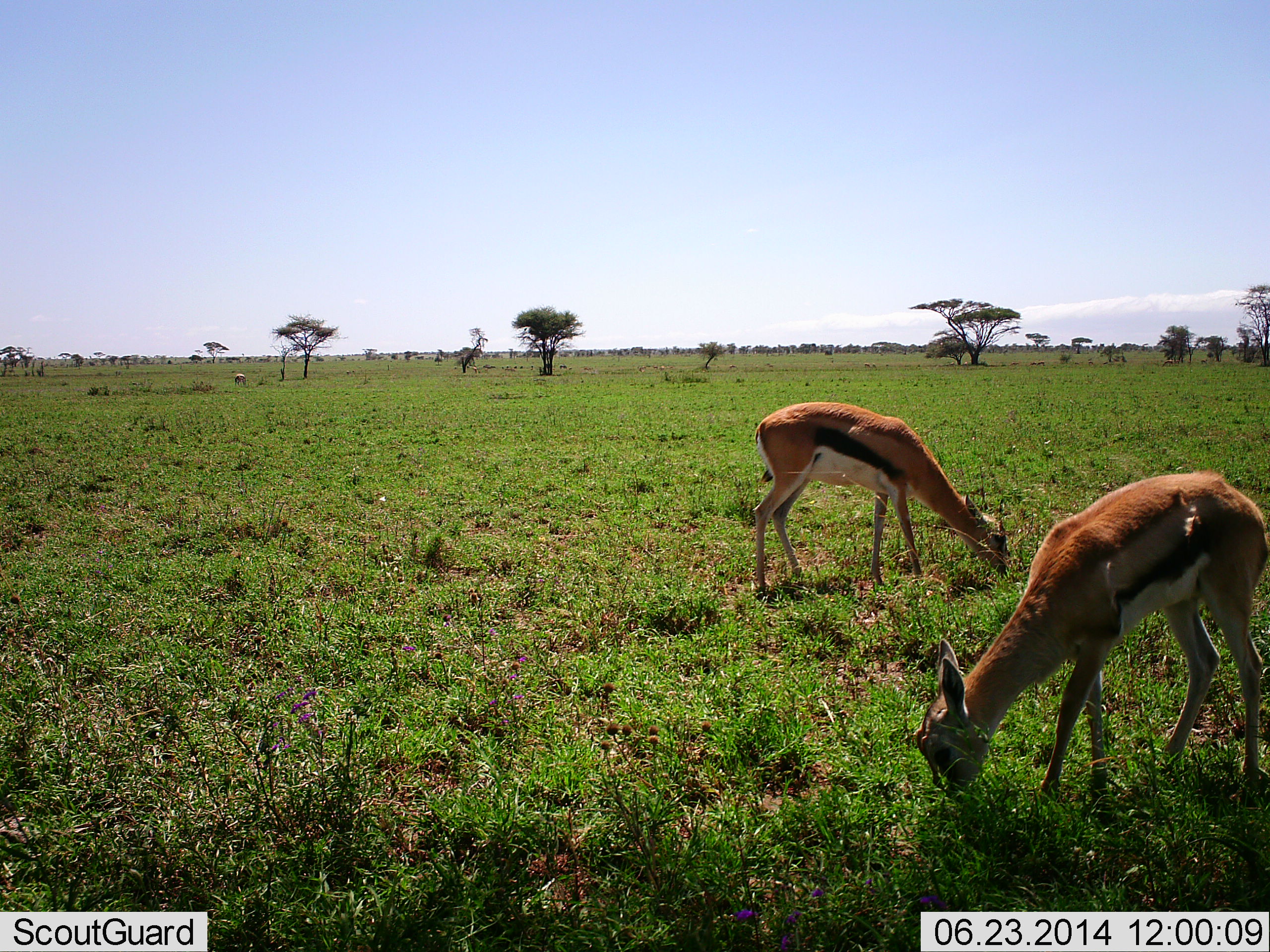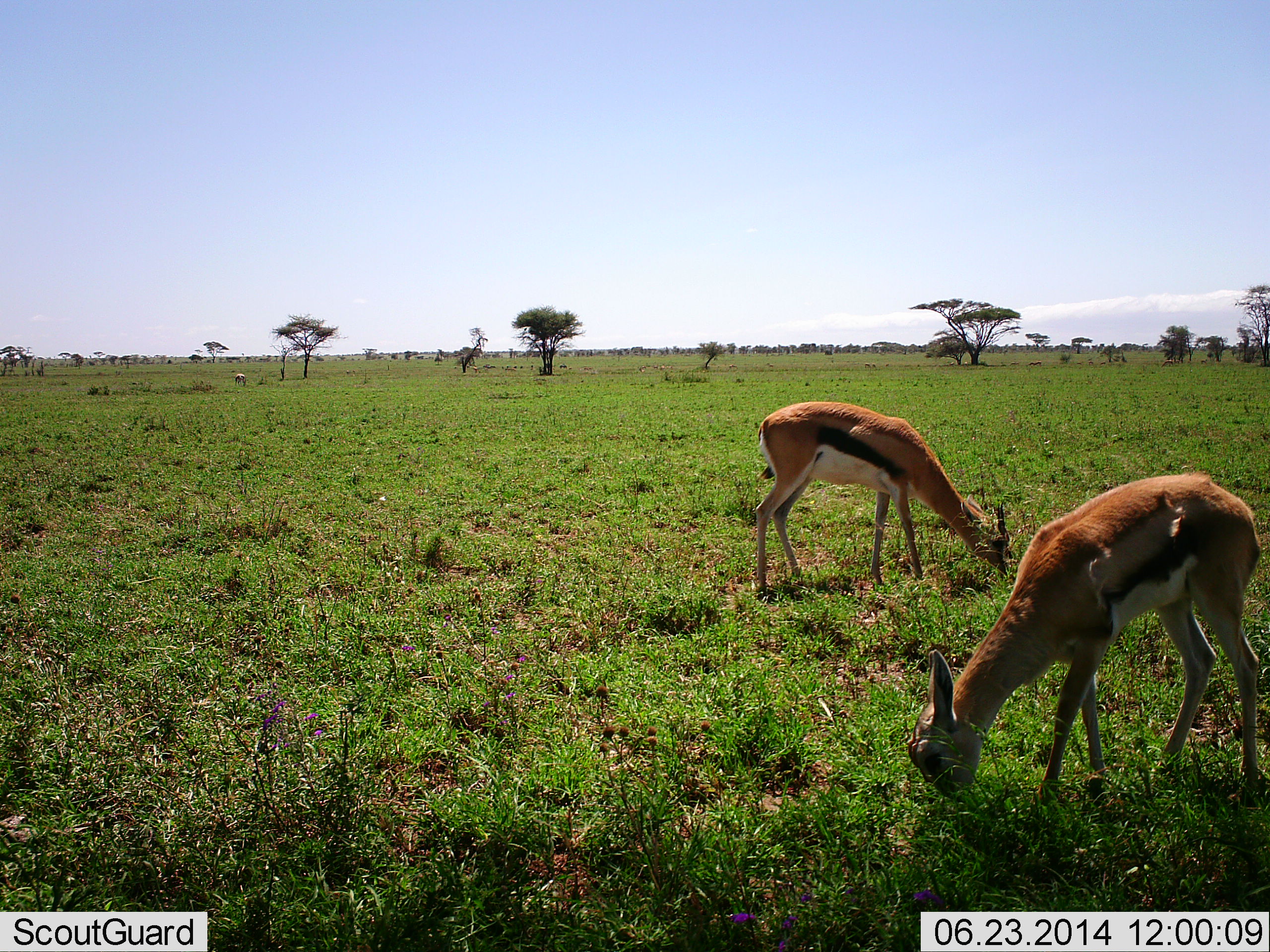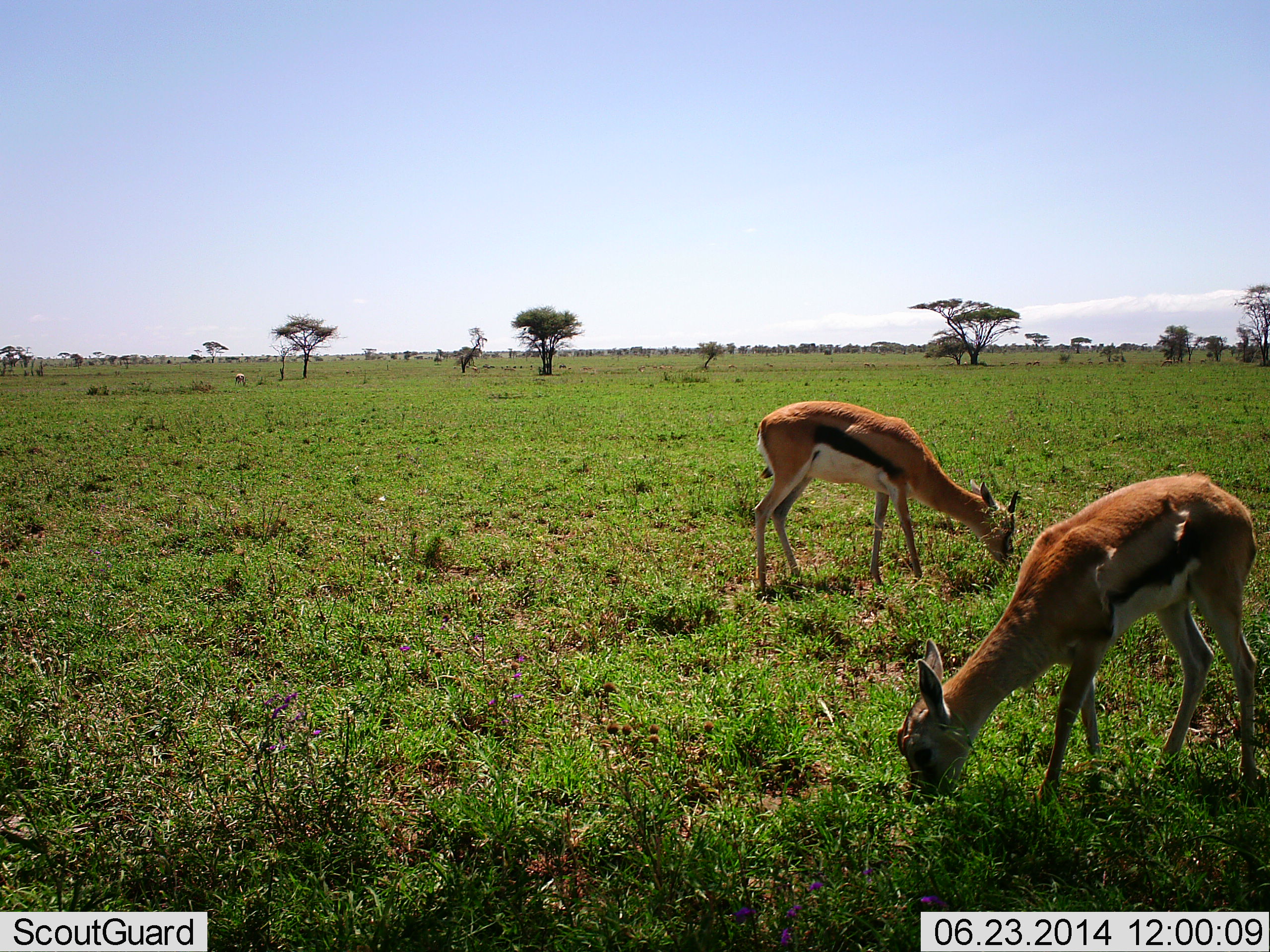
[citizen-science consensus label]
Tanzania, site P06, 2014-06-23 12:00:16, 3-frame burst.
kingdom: Animalia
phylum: Chordata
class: Mammalia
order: Artiodactyla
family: Bovidae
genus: Eudorcas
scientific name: Eudorcas thomsonii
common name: thomson's gazelle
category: gazellethomsons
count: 2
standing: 10%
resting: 0%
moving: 0%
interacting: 0%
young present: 0%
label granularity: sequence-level